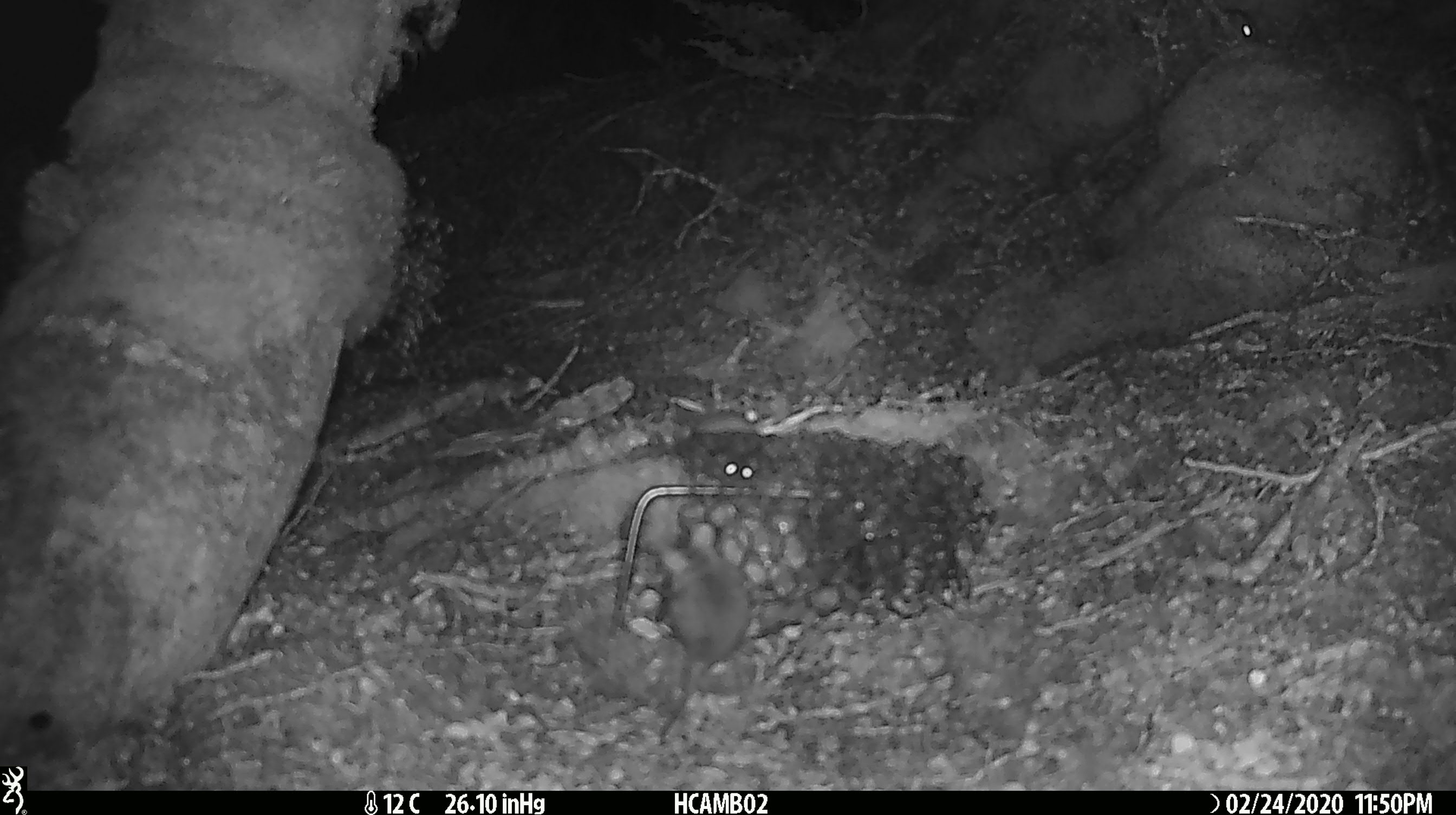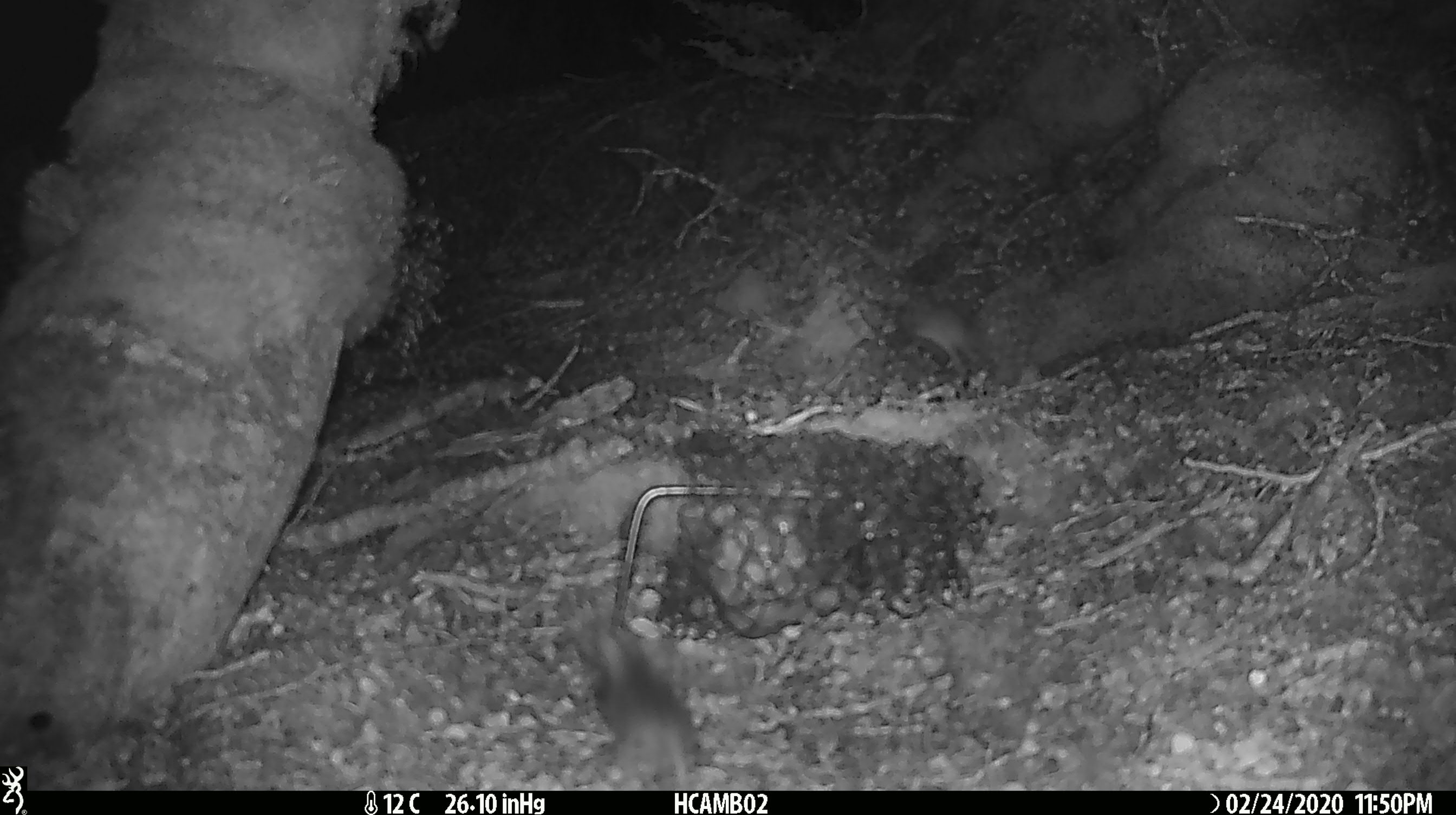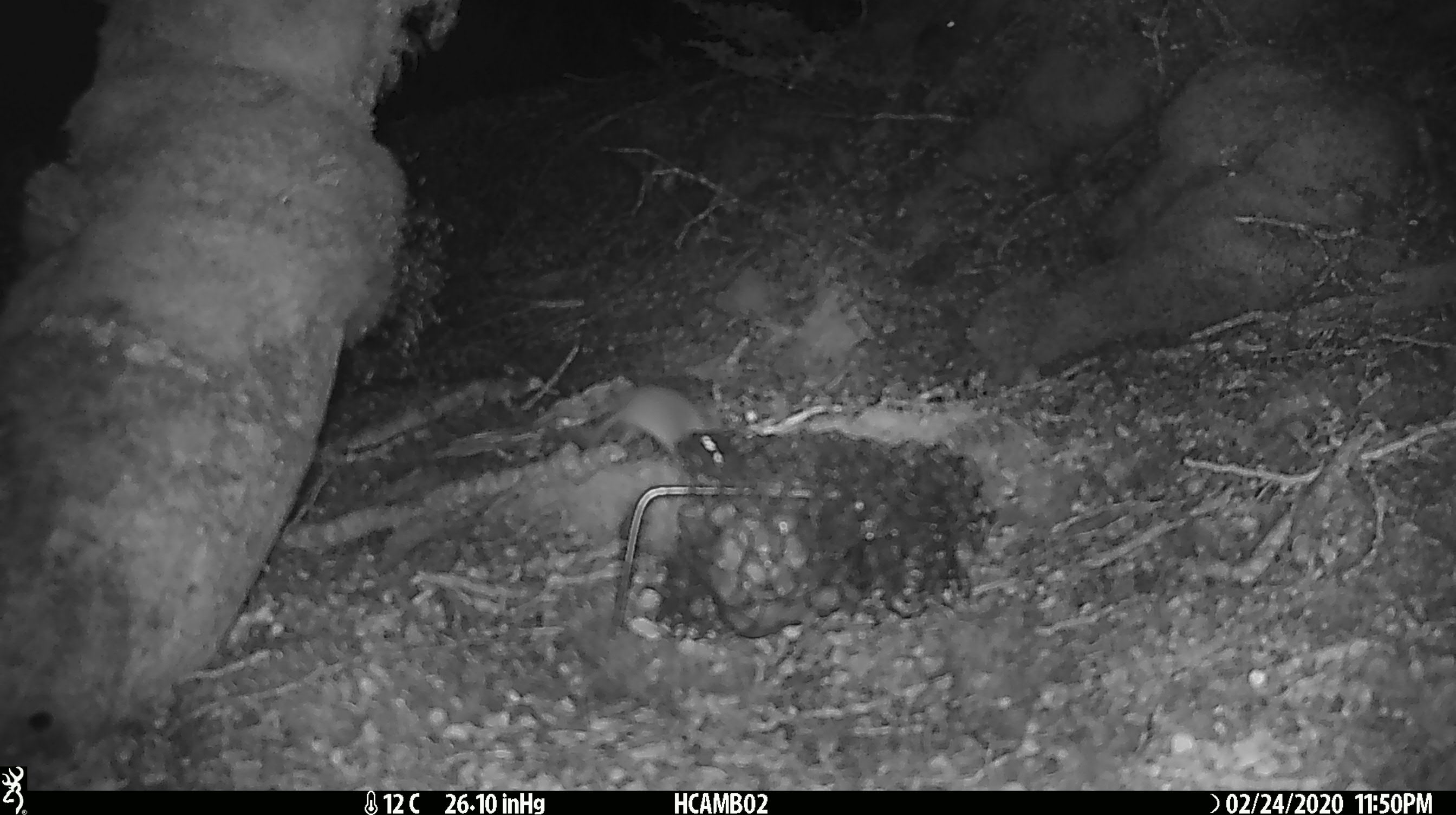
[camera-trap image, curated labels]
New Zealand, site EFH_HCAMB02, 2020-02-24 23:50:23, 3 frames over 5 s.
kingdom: Animalia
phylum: Chordata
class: Mammalia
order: Rodentia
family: Muridae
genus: Mus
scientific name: Mus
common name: mouse